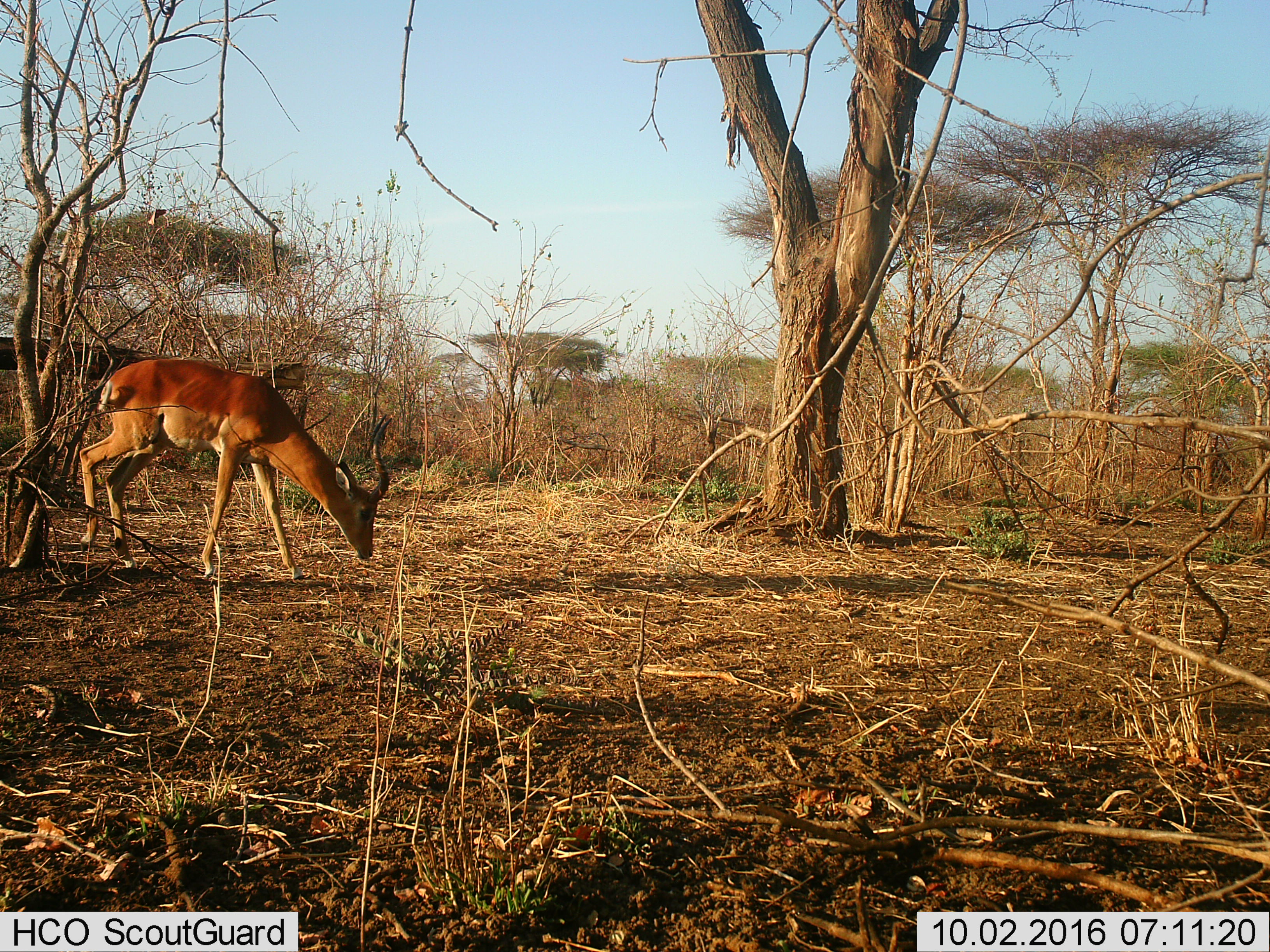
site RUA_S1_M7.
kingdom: Animalia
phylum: Chordata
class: Mammalia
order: Artiodactyla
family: Bovidae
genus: Aepyceros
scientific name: Aepyceros melampus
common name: impala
Impala (Aepyceros melampus), count 1. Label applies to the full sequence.